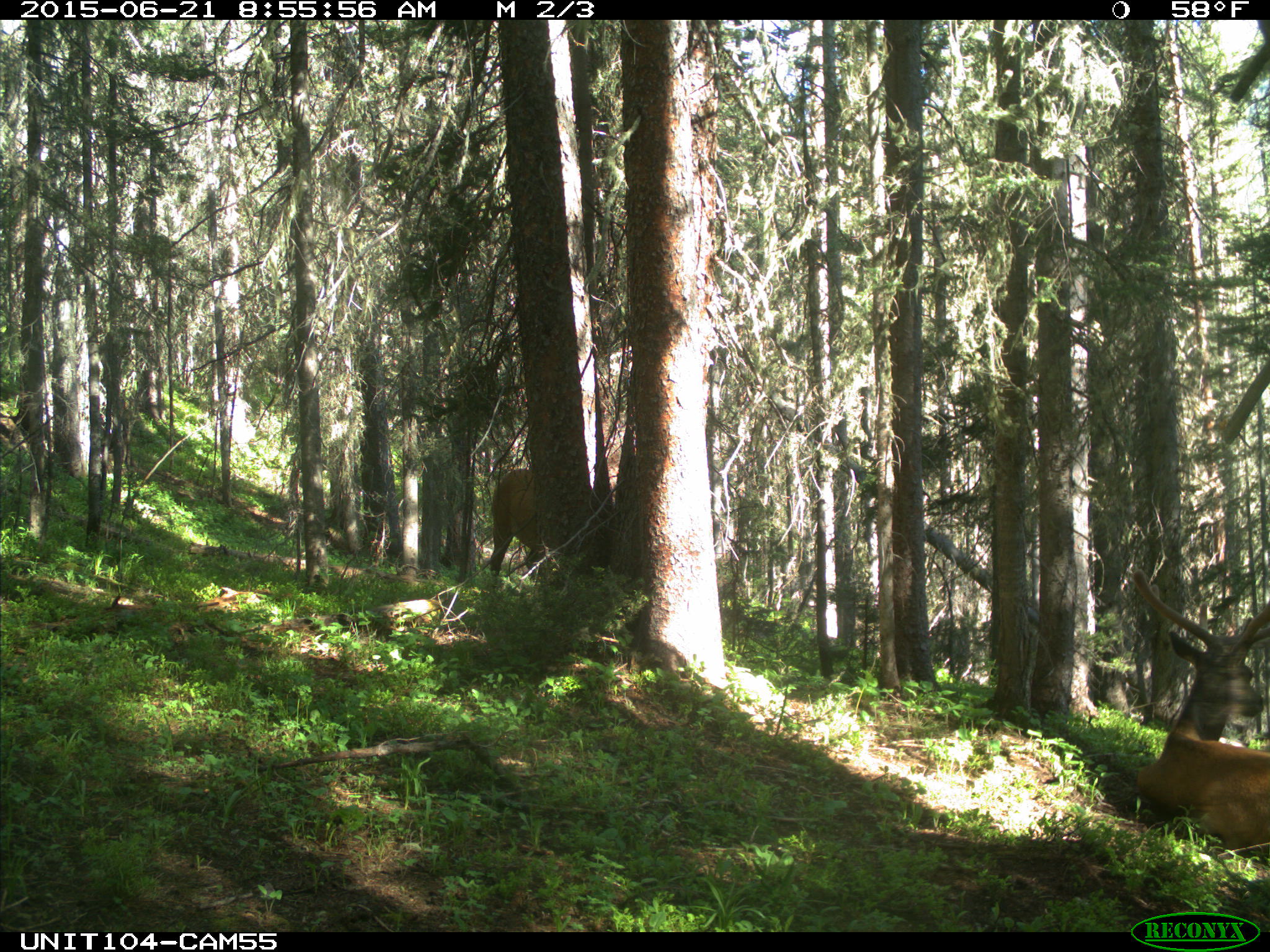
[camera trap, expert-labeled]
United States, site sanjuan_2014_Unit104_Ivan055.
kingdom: Animalia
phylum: Chordata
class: Mammalia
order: Artiodactyla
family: Cervidae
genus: Cervus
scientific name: Cervus elaphus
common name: red deer